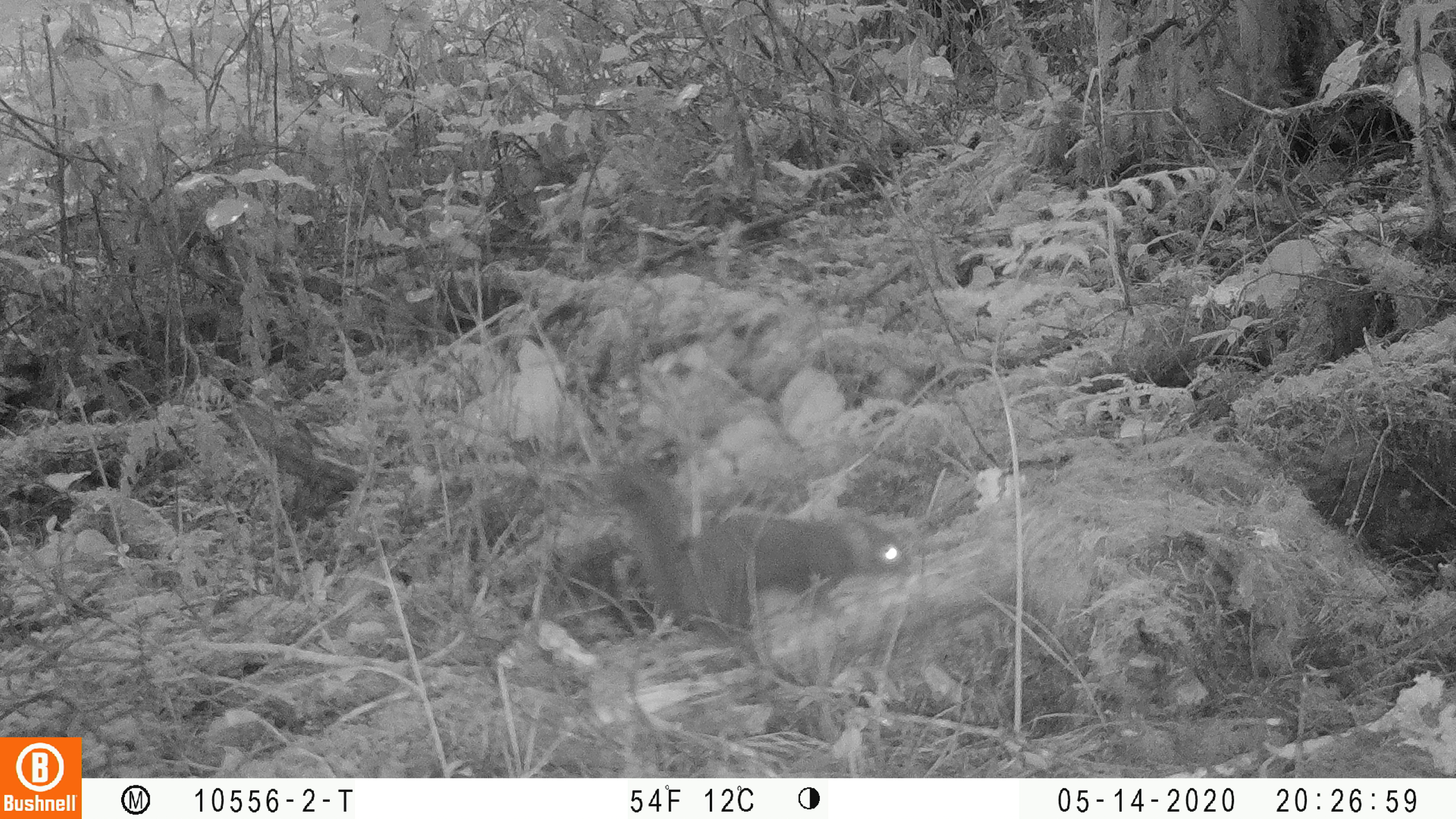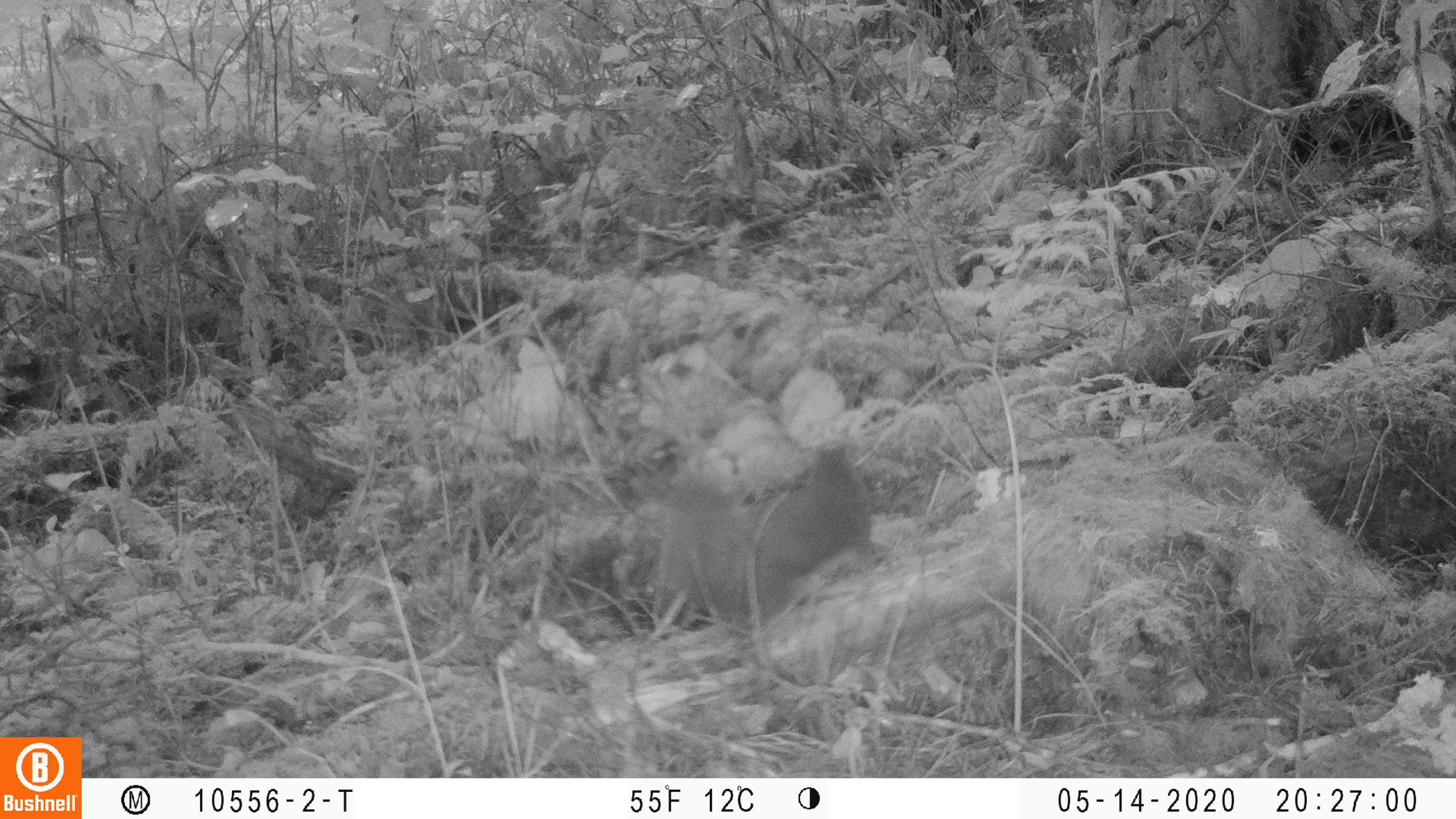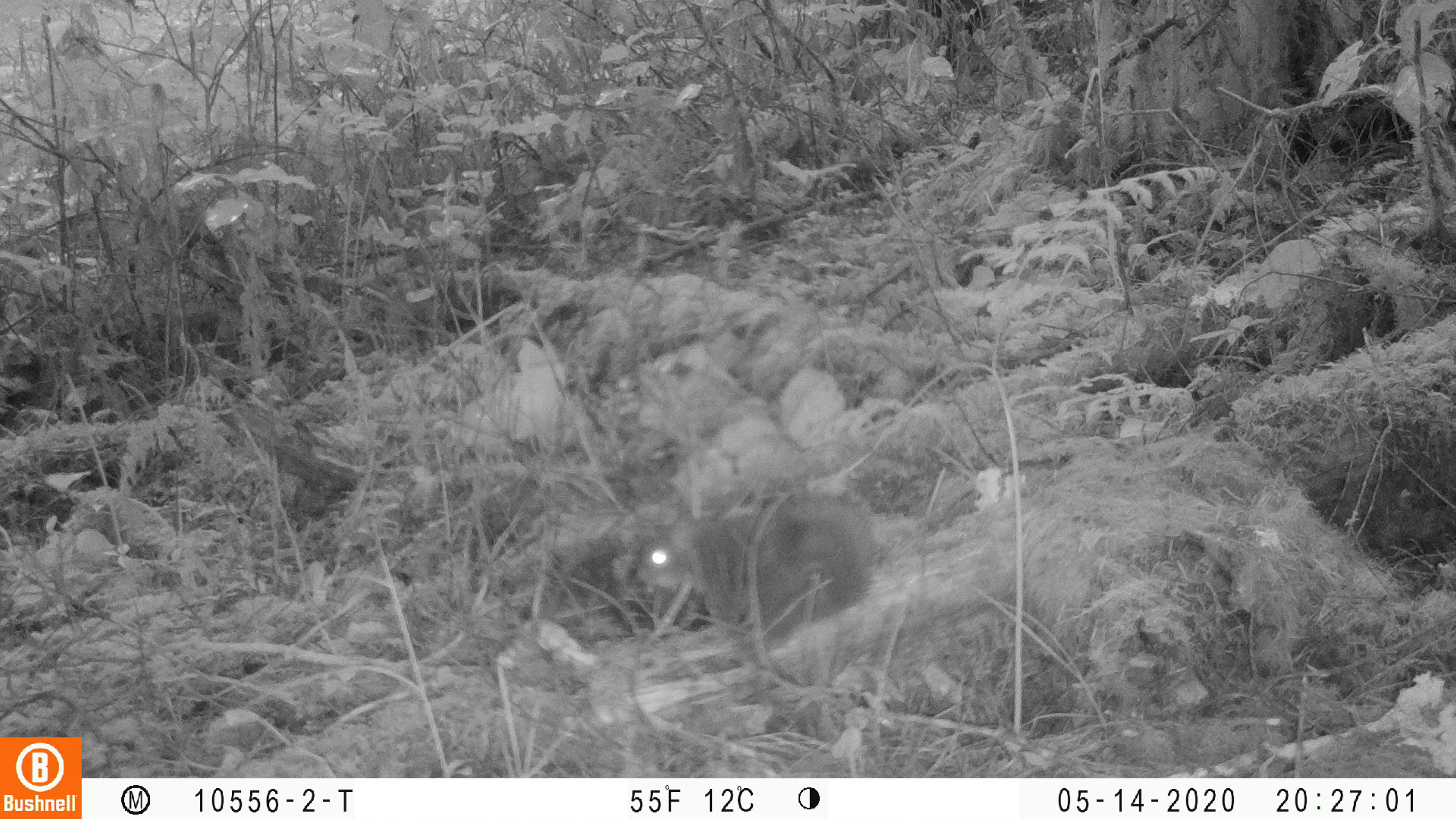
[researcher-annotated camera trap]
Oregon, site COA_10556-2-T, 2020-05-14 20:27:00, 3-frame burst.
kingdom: Animalia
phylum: Chordata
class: Mammalia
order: Rodentia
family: Sciuridae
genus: Tamiasciurus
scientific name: Tamiasciurus douglasii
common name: douglas squirrel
Douglas squirrel (Tamiasciurus douglasii).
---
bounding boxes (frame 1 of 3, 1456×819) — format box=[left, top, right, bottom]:
douglas squirrel: box=[615, 474, 913, 633]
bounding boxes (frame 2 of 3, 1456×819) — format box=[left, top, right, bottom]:
douglas squirrel: box=[649, 449, 877, 640]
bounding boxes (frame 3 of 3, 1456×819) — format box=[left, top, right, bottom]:
douglas squirrel: box=[632, 485, 875, 652]